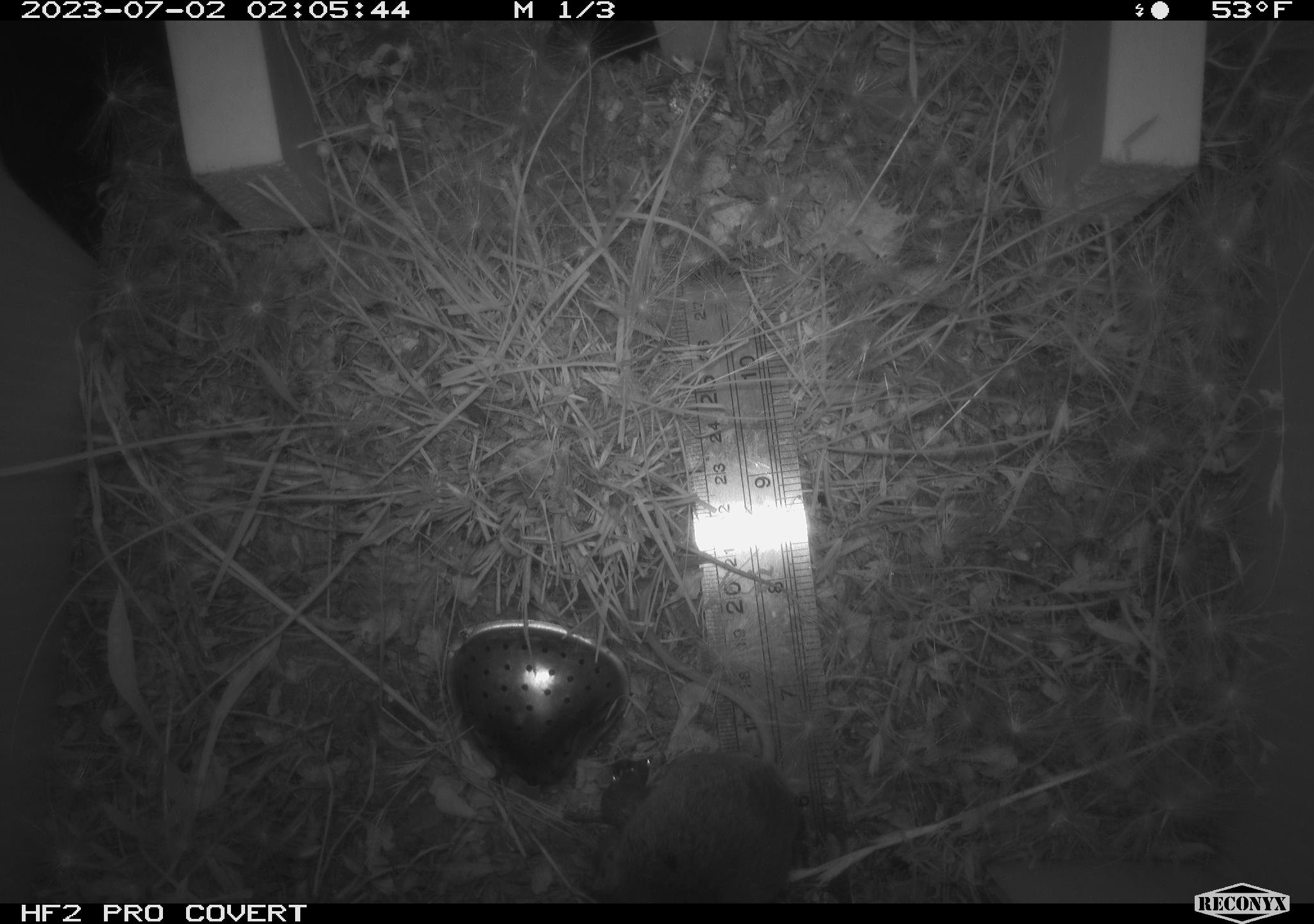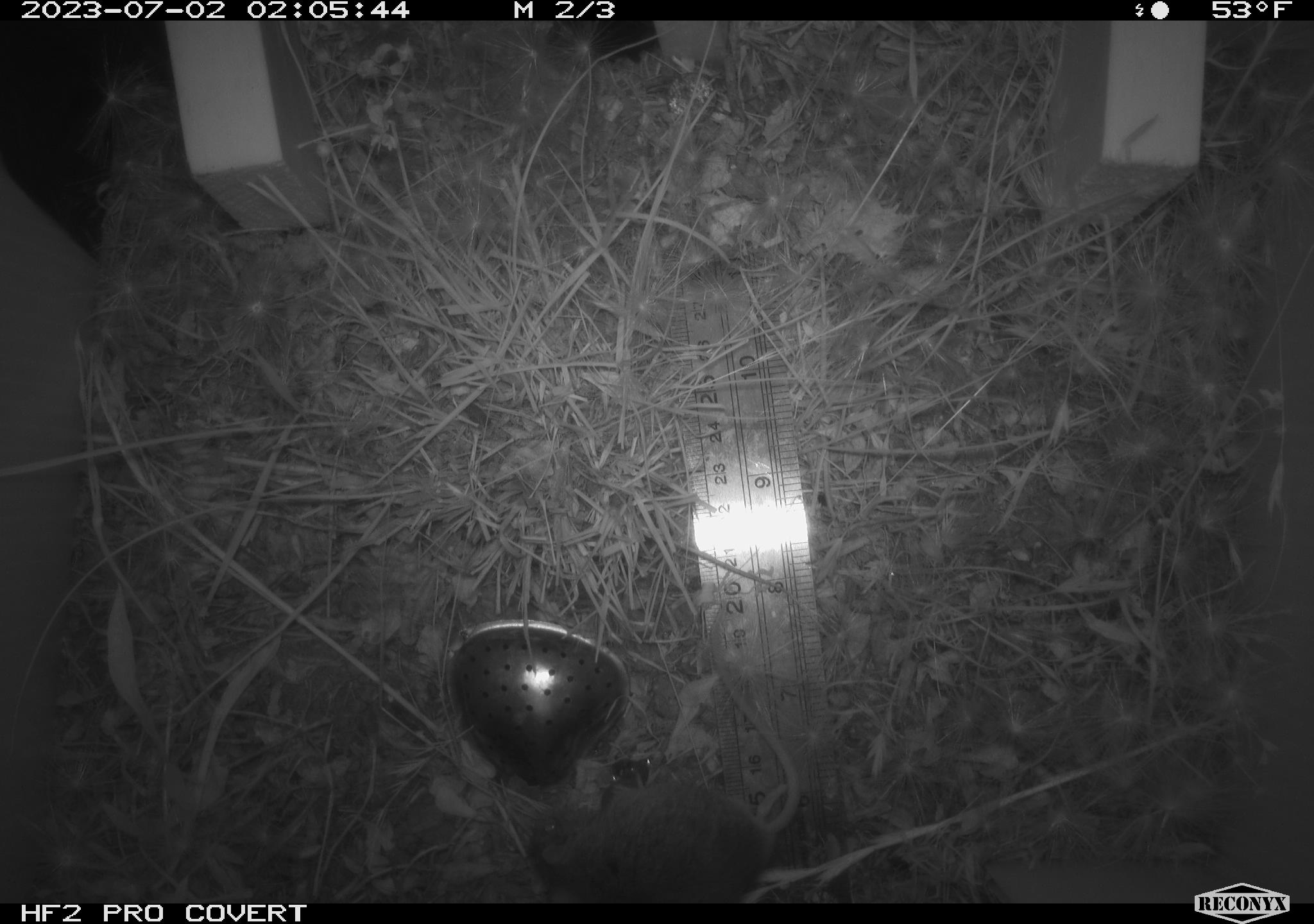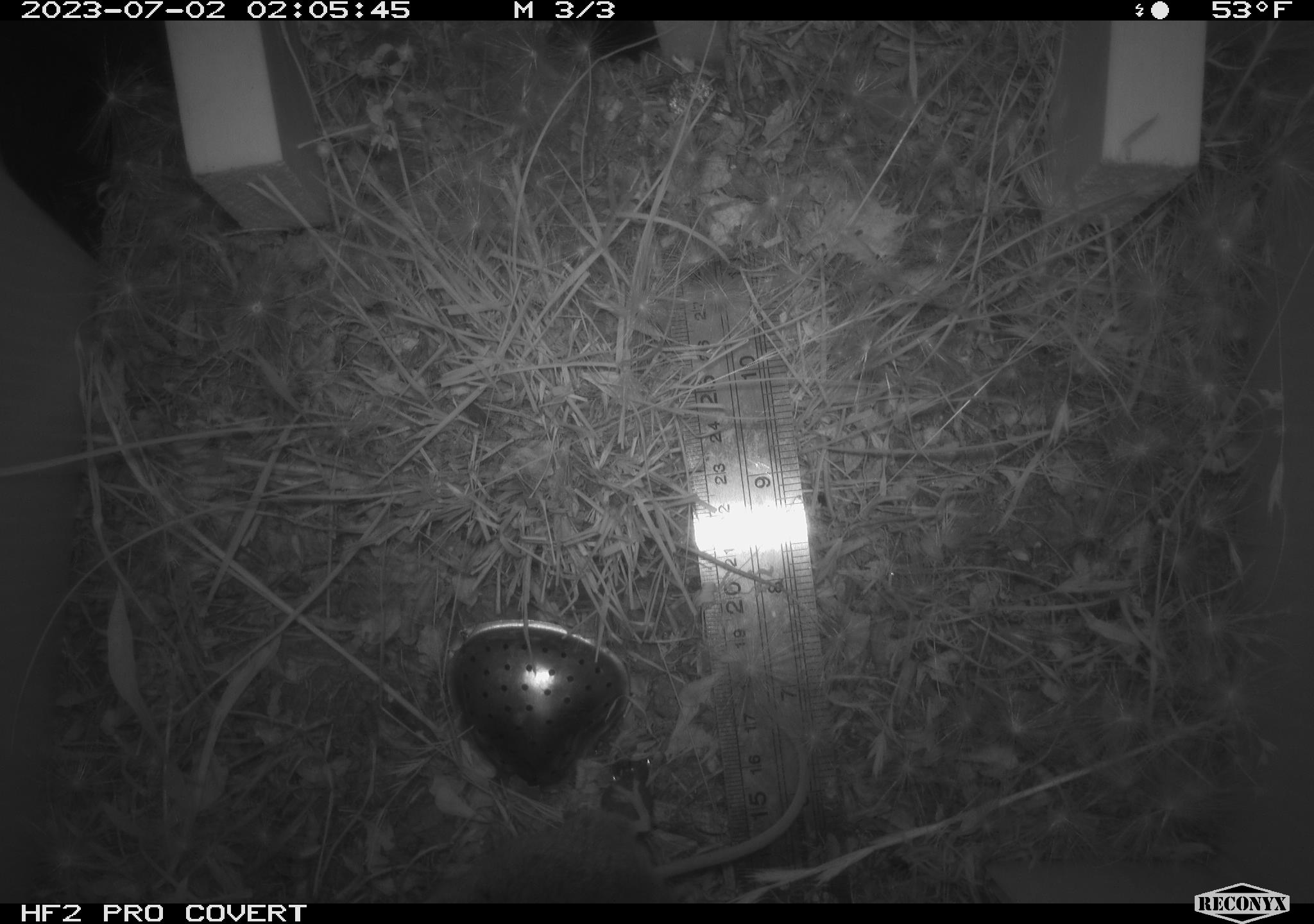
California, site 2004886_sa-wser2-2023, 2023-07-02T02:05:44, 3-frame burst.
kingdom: Animalia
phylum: Chordata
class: Mammalia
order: Rodentia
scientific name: Rodentia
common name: mouse species